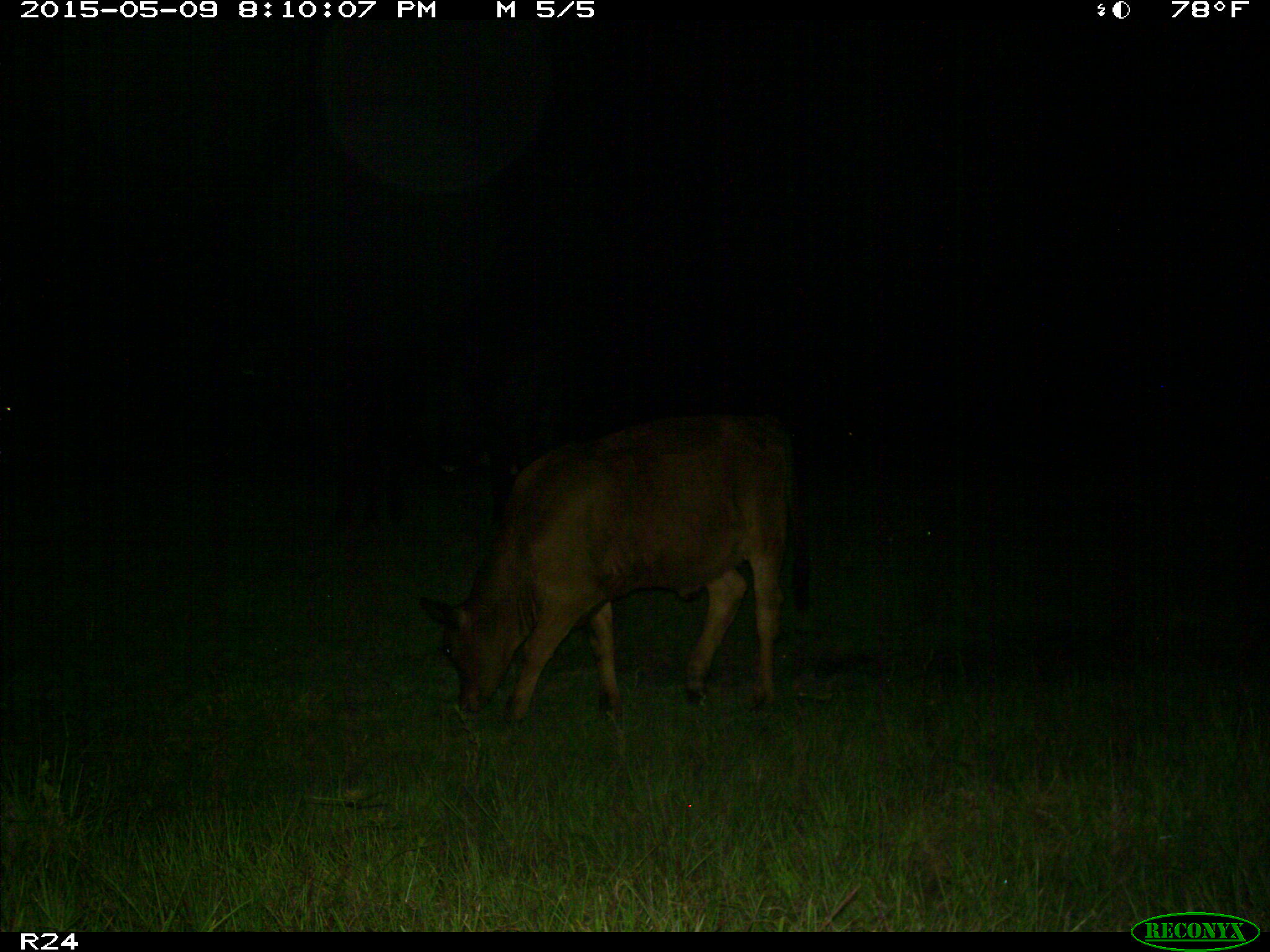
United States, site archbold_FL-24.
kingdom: Animalia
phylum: Chordata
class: Mammalia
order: Artiodactyla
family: Bovidae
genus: Bos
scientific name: Bos taurus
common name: domestic cow